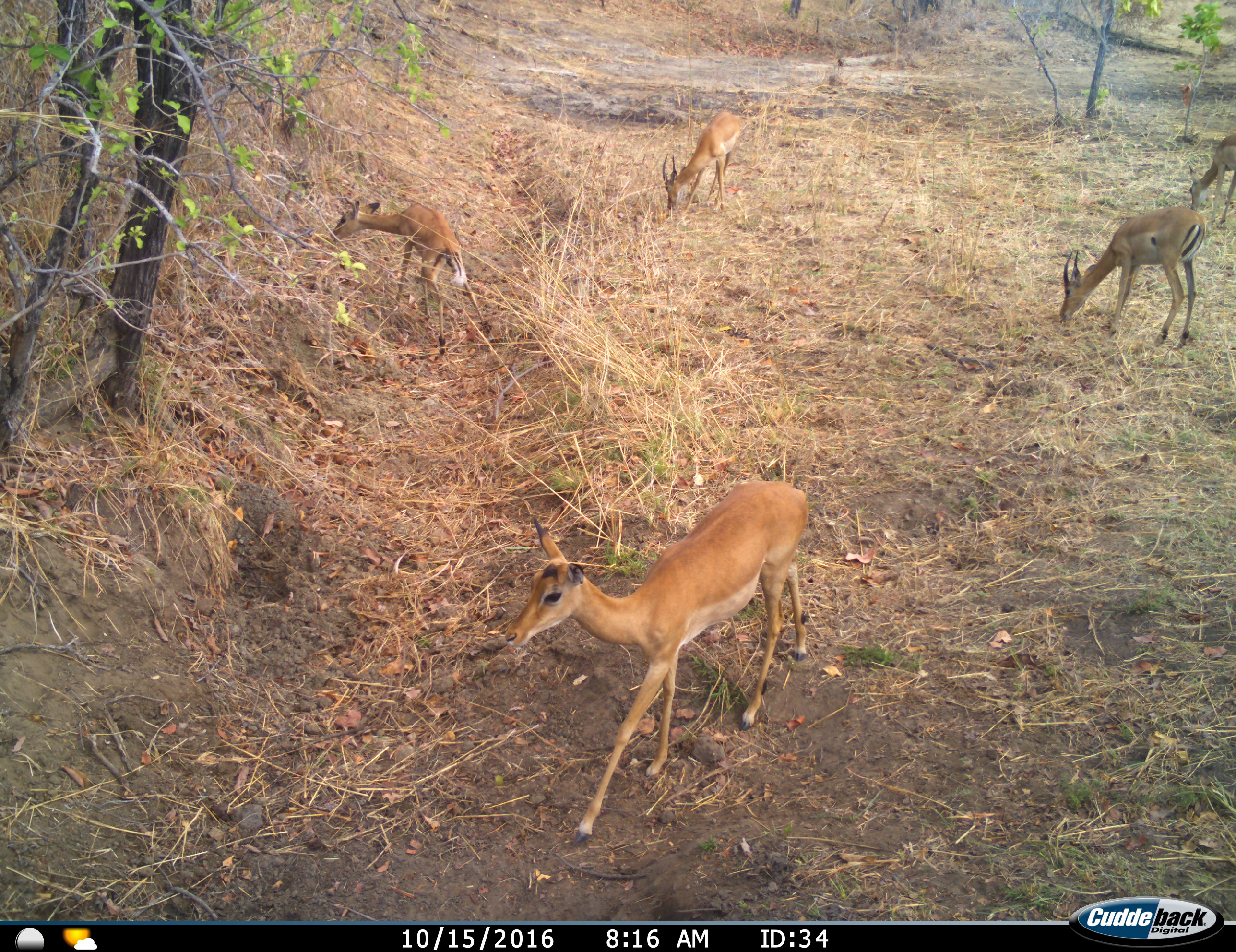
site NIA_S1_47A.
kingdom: Animalia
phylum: Chordata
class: Mammalia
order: Artiodactyla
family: Bovidae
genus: Aepyceros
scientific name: Aepyceros melampus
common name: impala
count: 5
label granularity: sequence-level